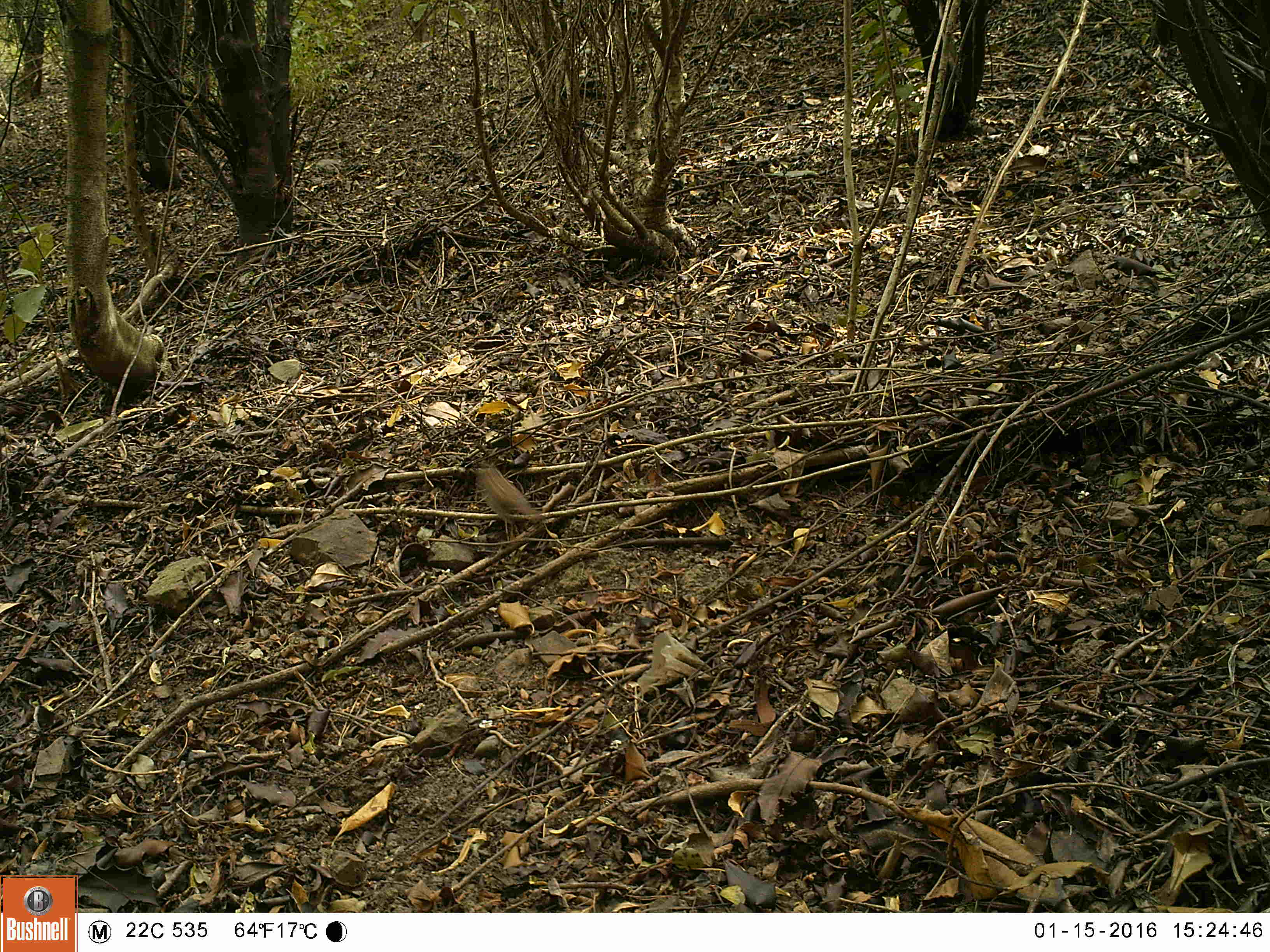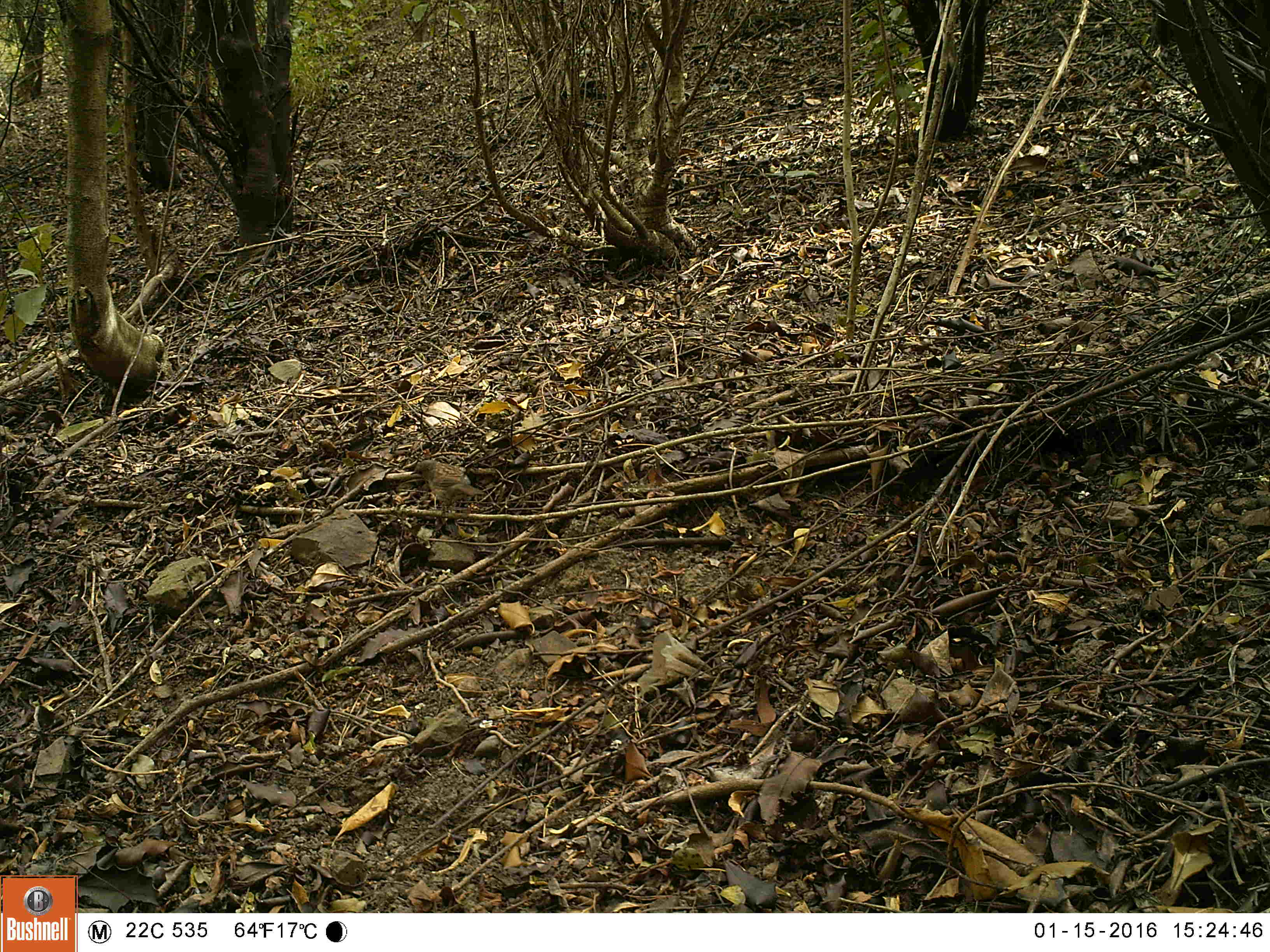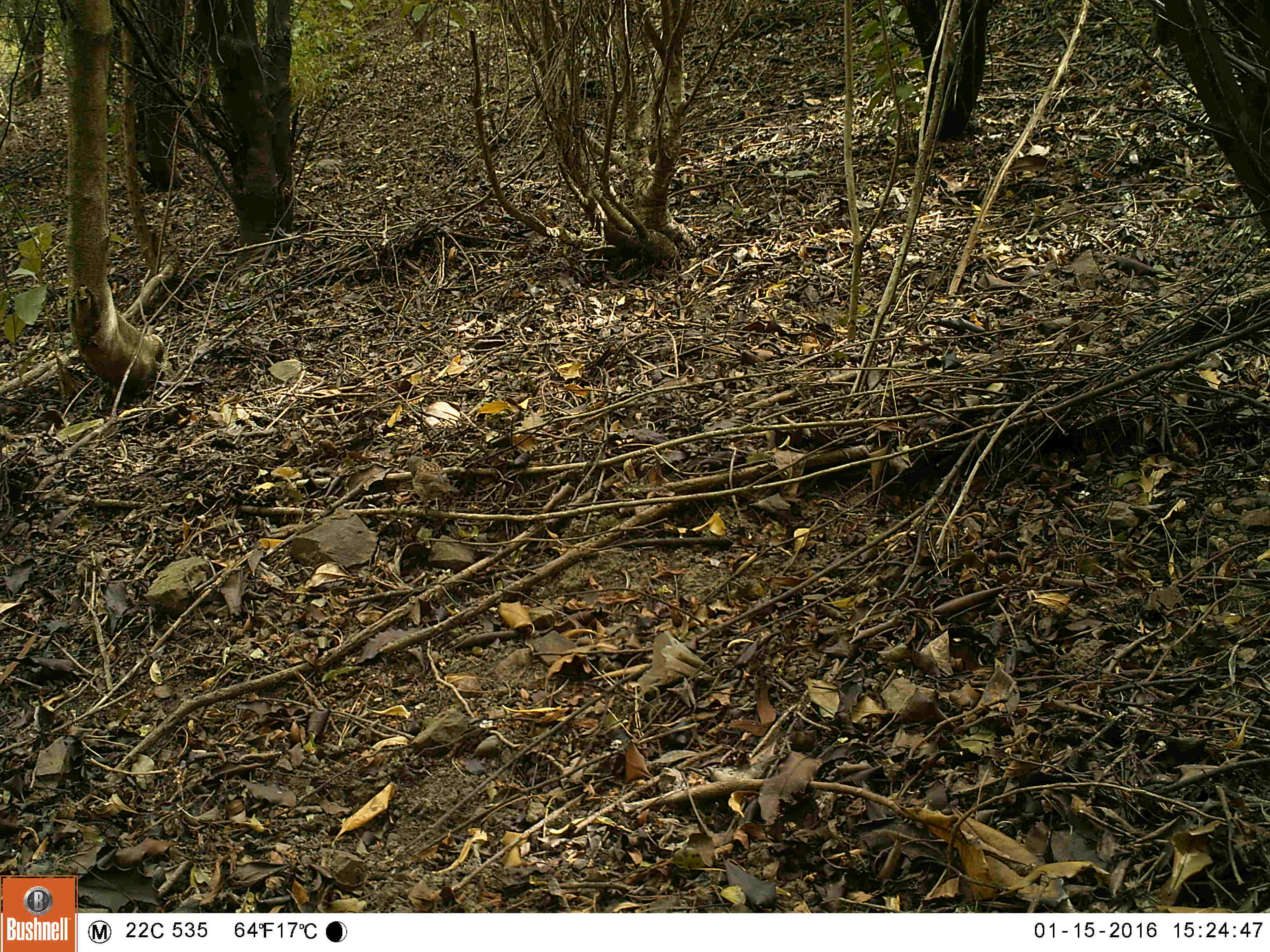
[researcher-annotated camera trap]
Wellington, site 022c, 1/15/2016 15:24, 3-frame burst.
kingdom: Animalia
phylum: Chordata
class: Aves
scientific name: Aves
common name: bird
Bird (Aves).